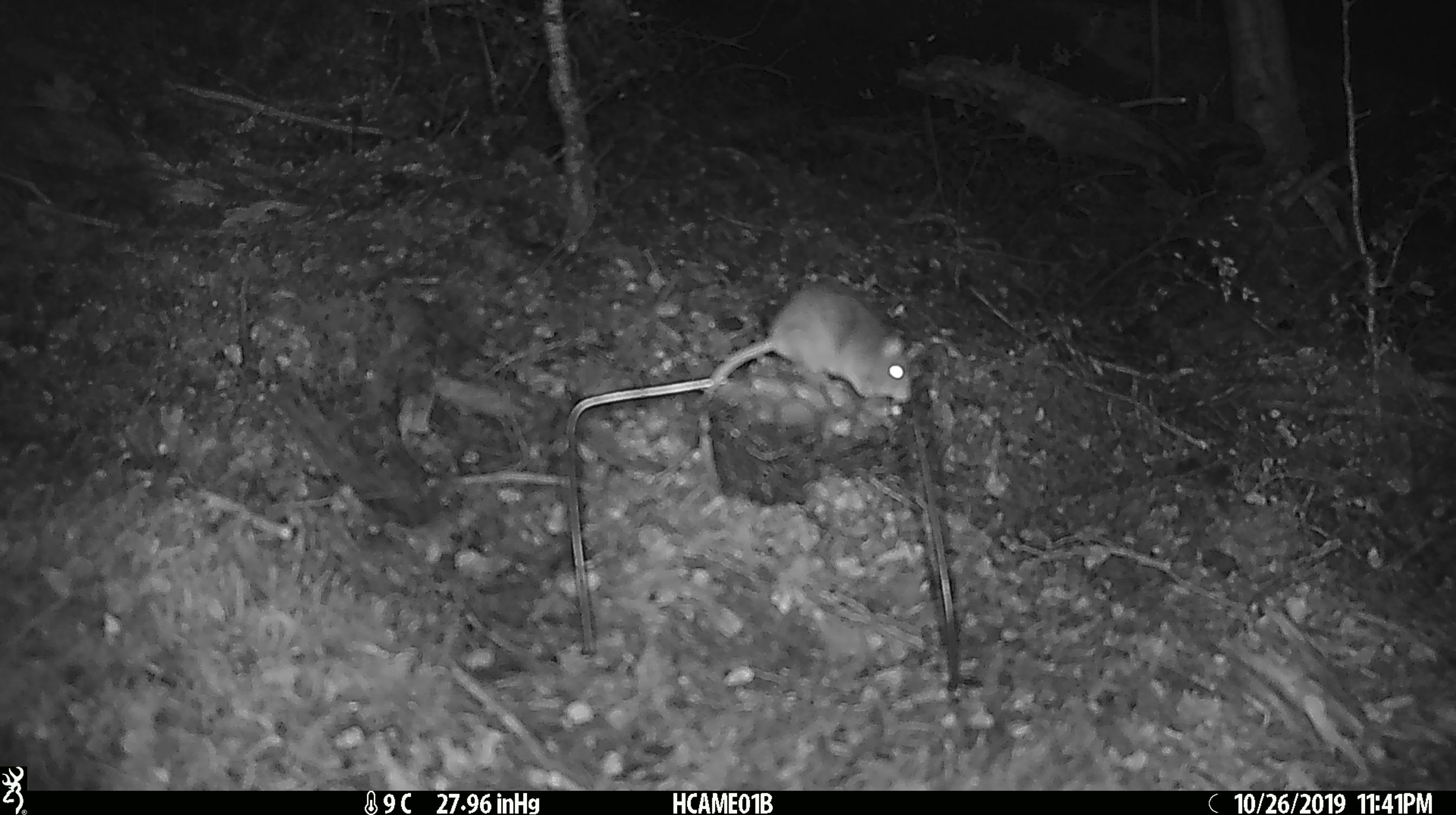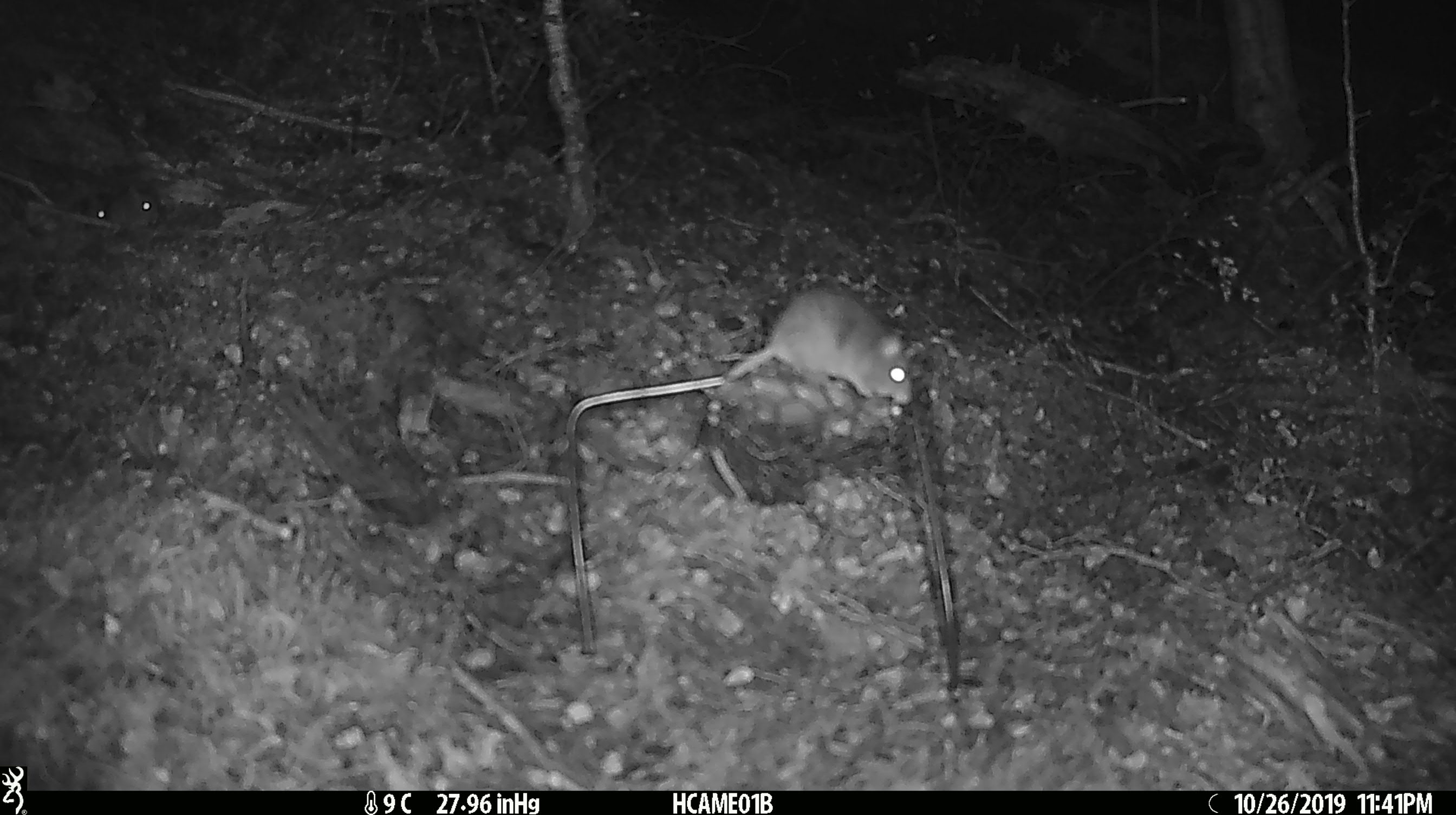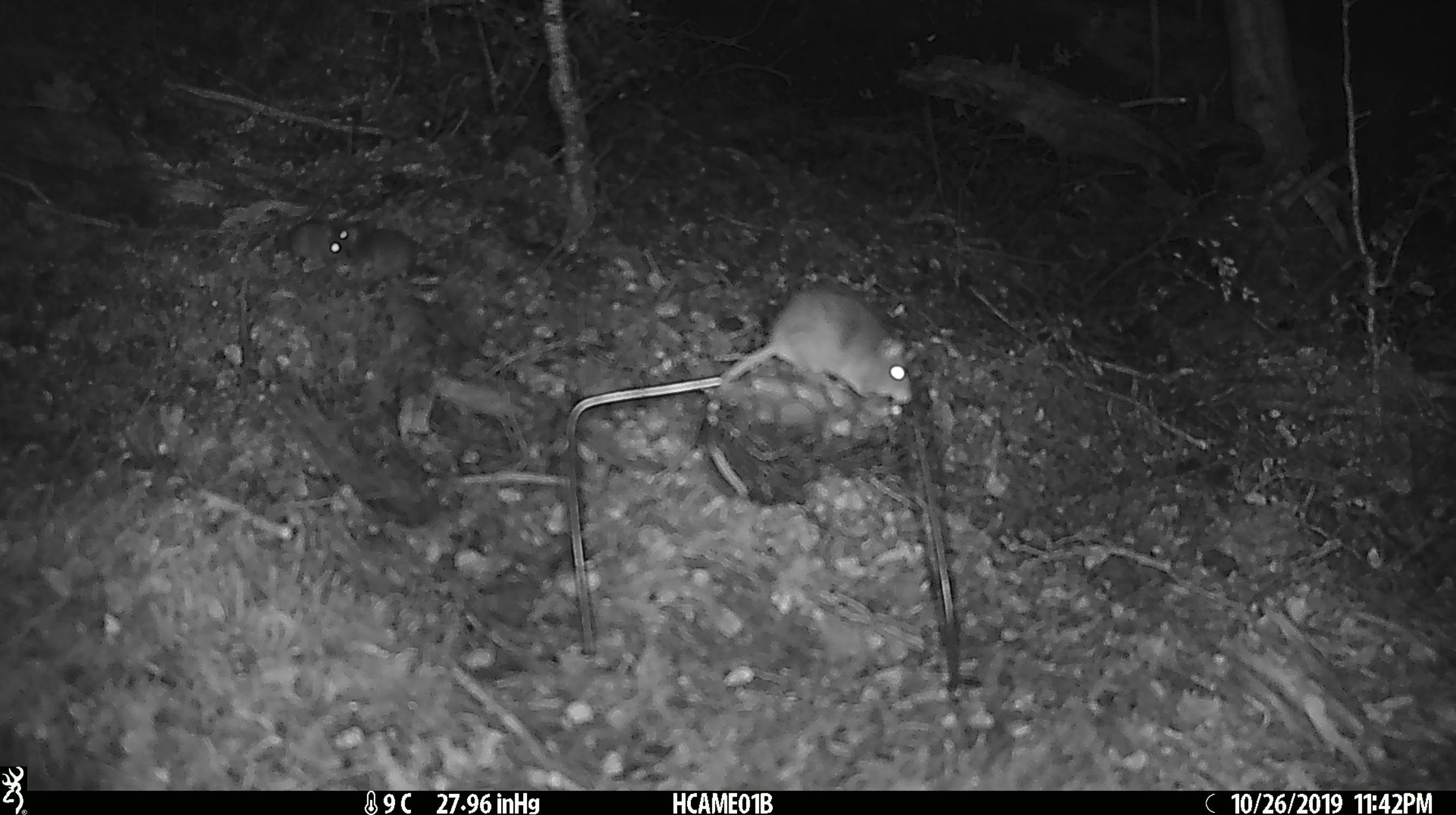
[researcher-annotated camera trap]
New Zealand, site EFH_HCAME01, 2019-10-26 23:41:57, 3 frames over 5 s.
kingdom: Animalia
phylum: Chordata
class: Mammalia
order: Rodentia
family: Muridae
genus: Mus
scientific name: Mus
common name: mouse